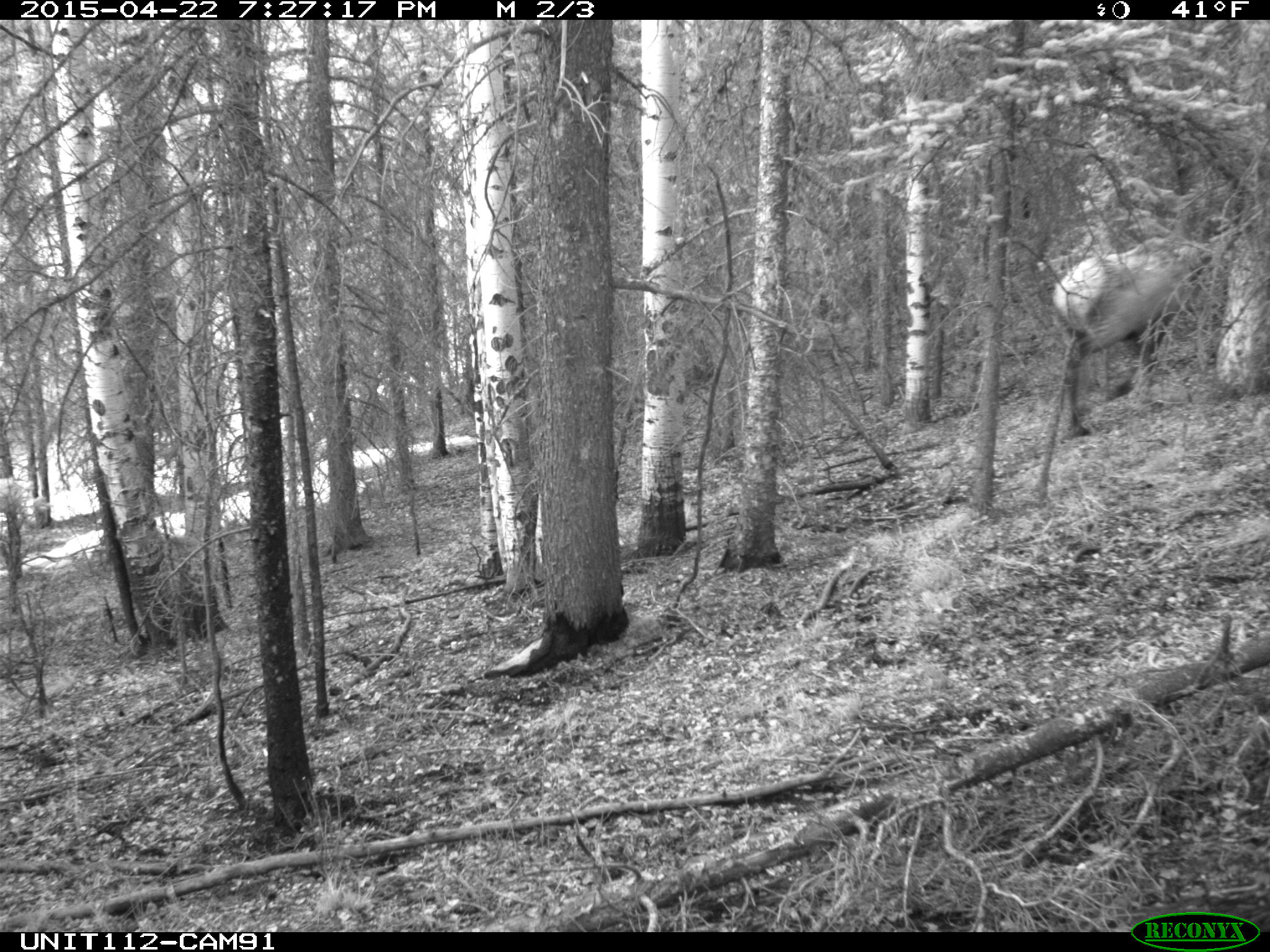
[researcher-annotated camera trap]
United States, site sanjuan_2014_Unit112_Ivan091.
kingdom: Animalia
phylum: Chordata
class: Mammalia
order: Artiodactyla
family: Cervidae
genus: Cervus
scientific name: Cervus elaphus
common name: red deer